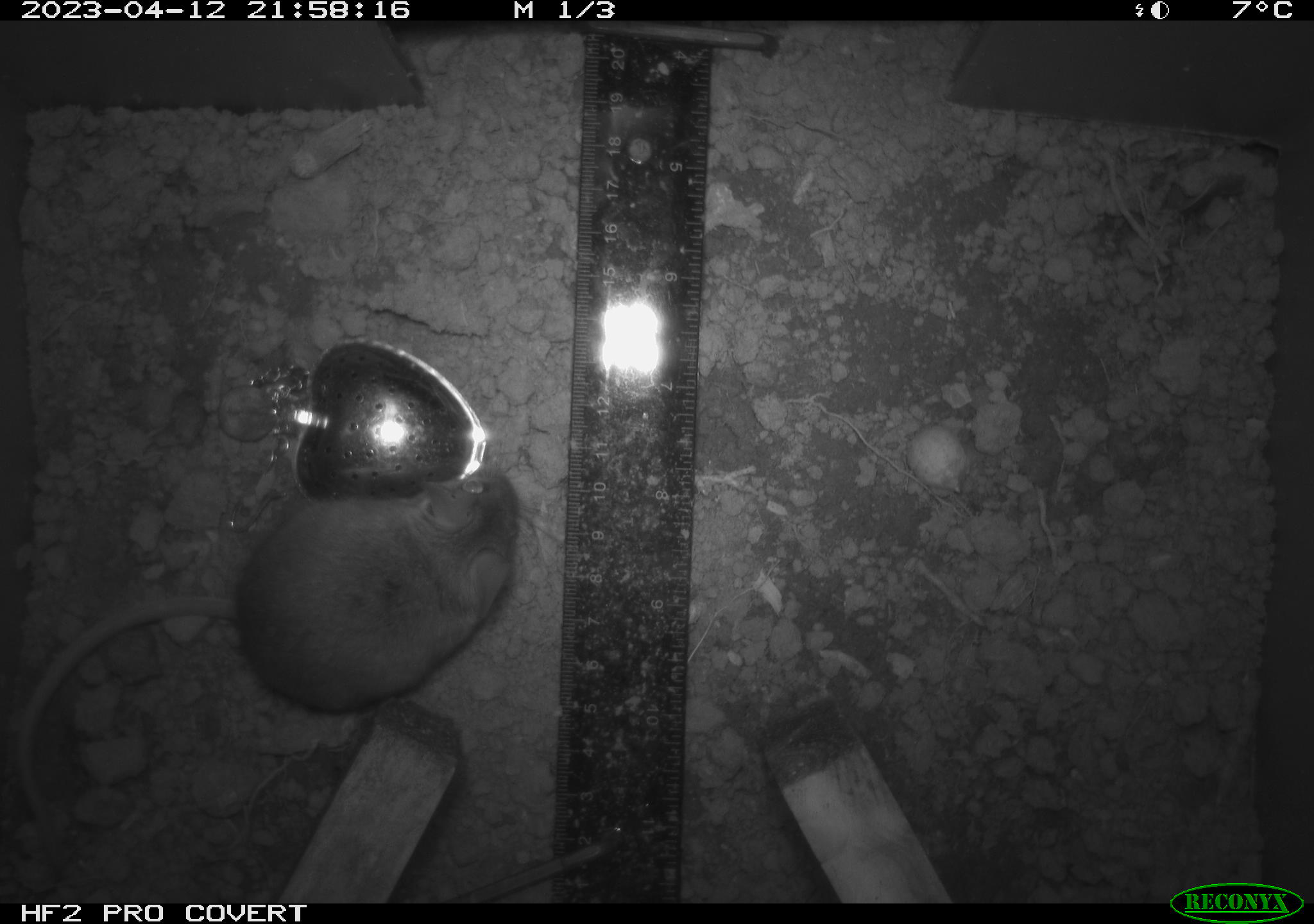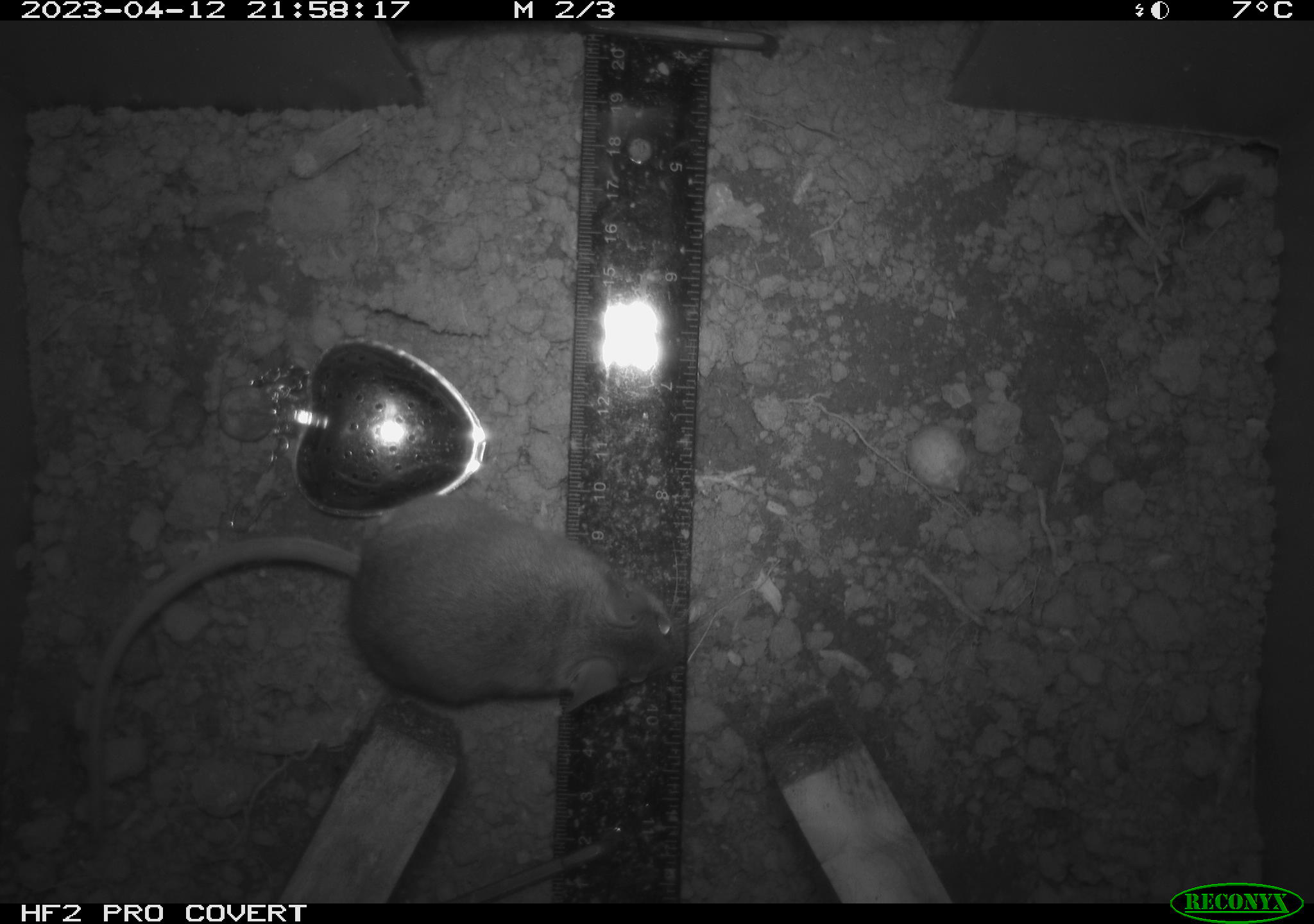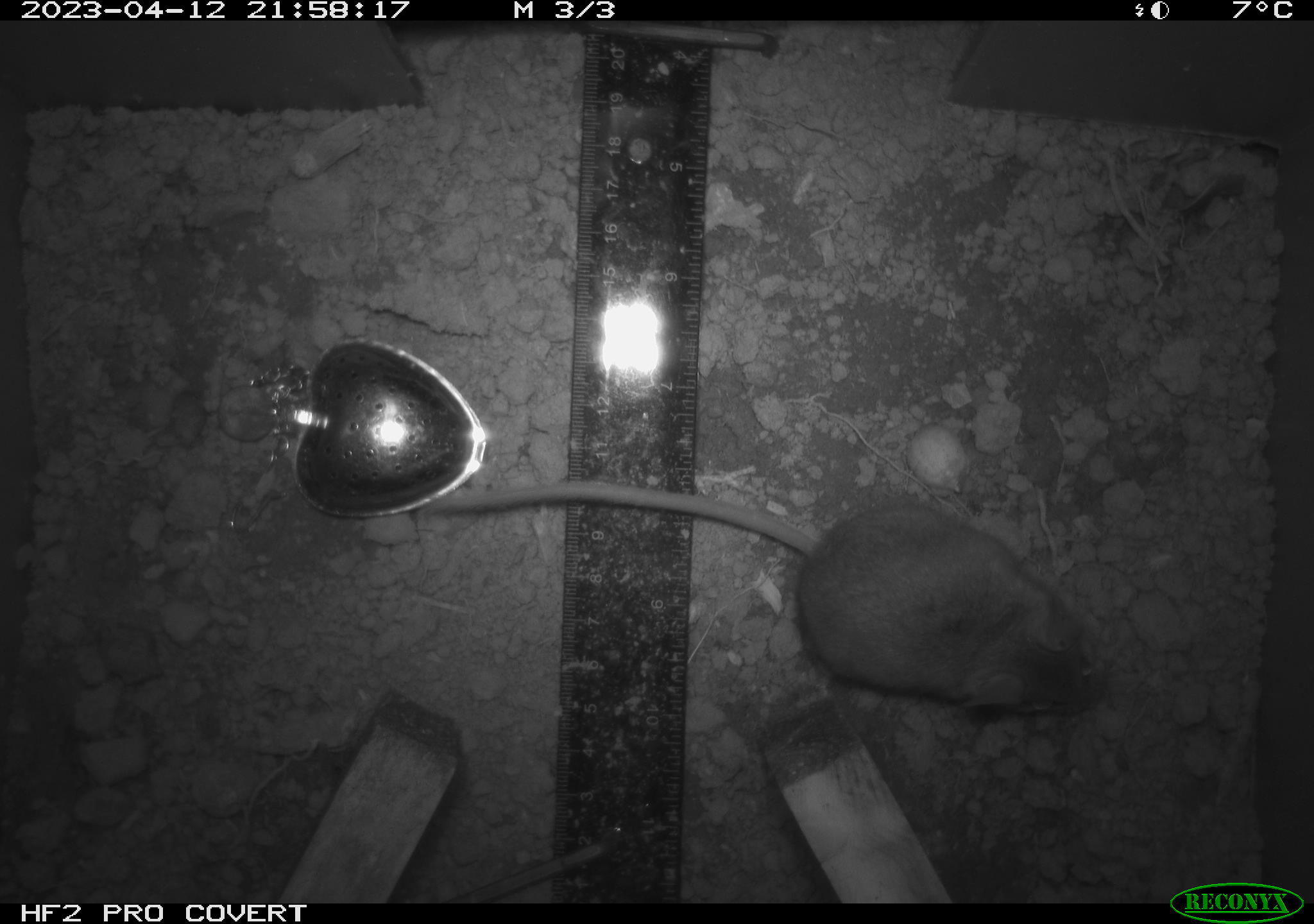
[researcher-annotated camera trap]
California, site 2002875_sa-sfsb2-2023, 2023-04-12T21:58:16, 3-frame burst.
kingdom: Animalia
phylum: Chordata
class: Mammalia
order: Rodentia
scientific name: Rodentia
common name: mouse species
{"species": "mouse species (Rodentia)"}